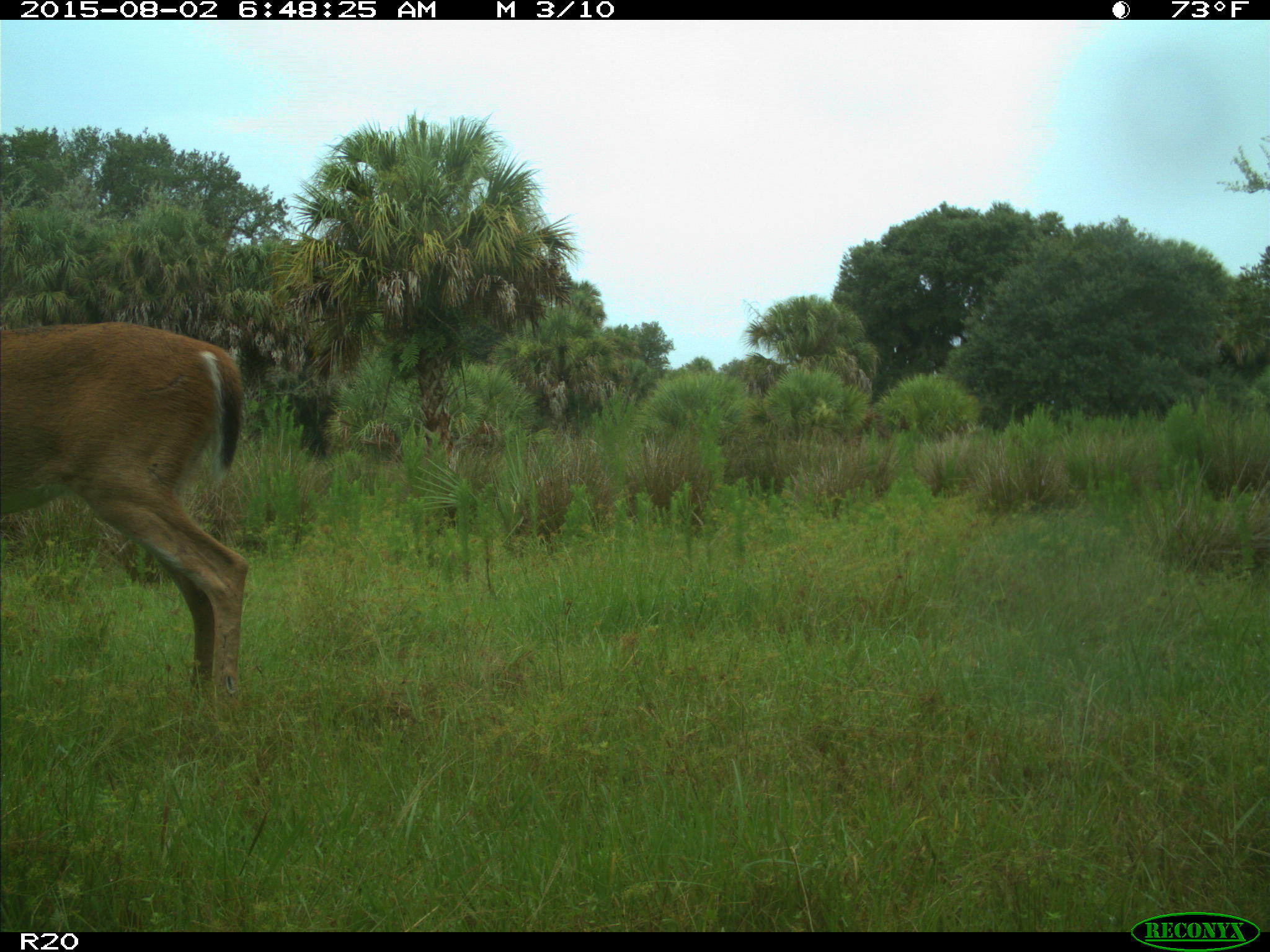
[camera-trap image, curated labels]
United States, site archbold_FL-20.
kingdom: Animalia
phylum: Chordata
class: Mammalia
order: Artiodactyla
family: Cervidae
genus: Odocoileus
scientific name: Odocoileus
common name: deer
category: unidentified deer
Unidentified deer (deer) (Odocoileus).